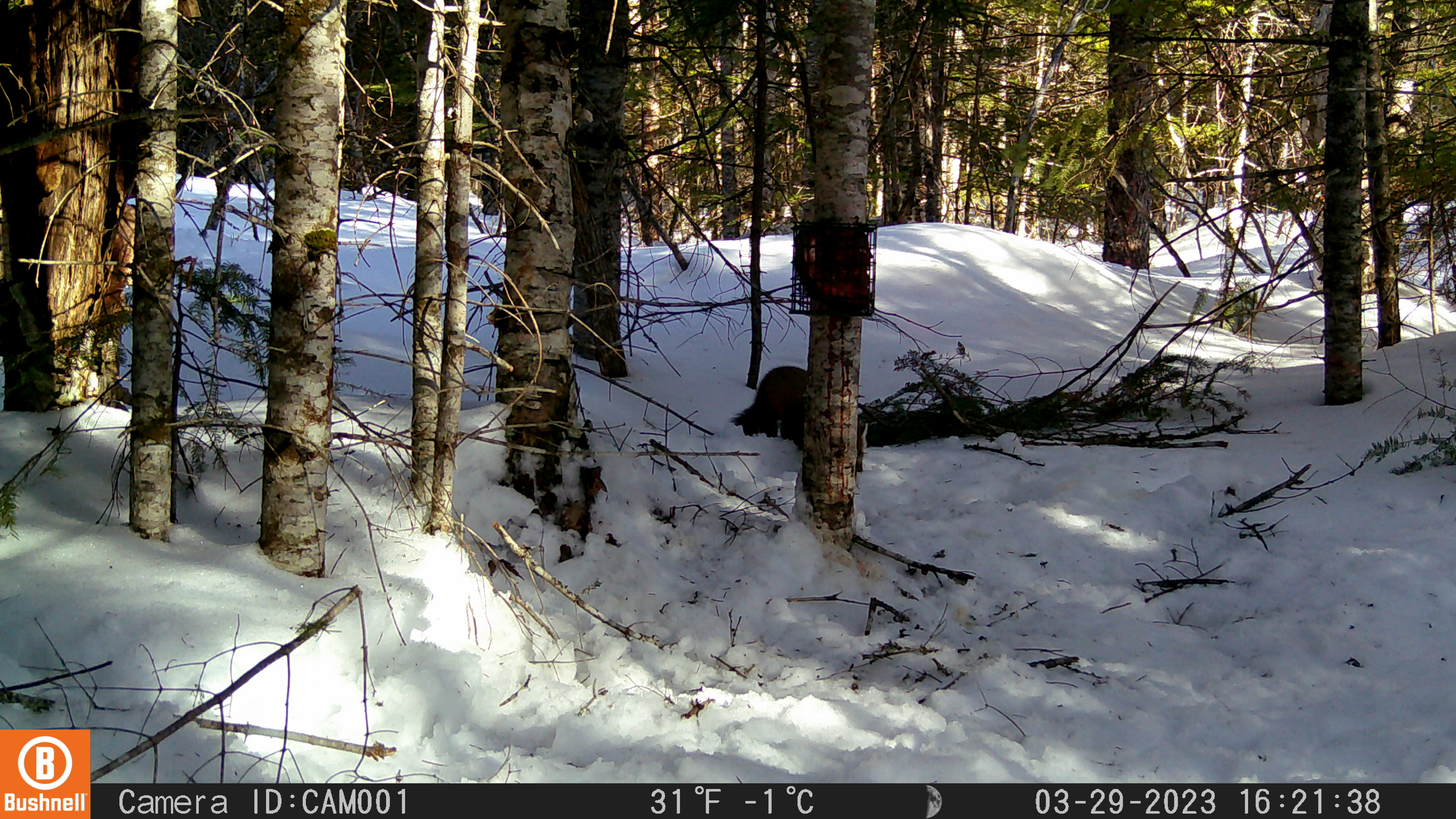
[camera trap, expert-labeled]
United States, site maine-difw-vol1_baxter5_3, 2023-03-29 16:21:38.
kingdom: Animalia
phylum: Chordata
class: Mammalia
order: Carnivora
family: Mustelidae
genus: Martes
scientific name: Martes americana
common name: american marten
American marten (Martes americana).